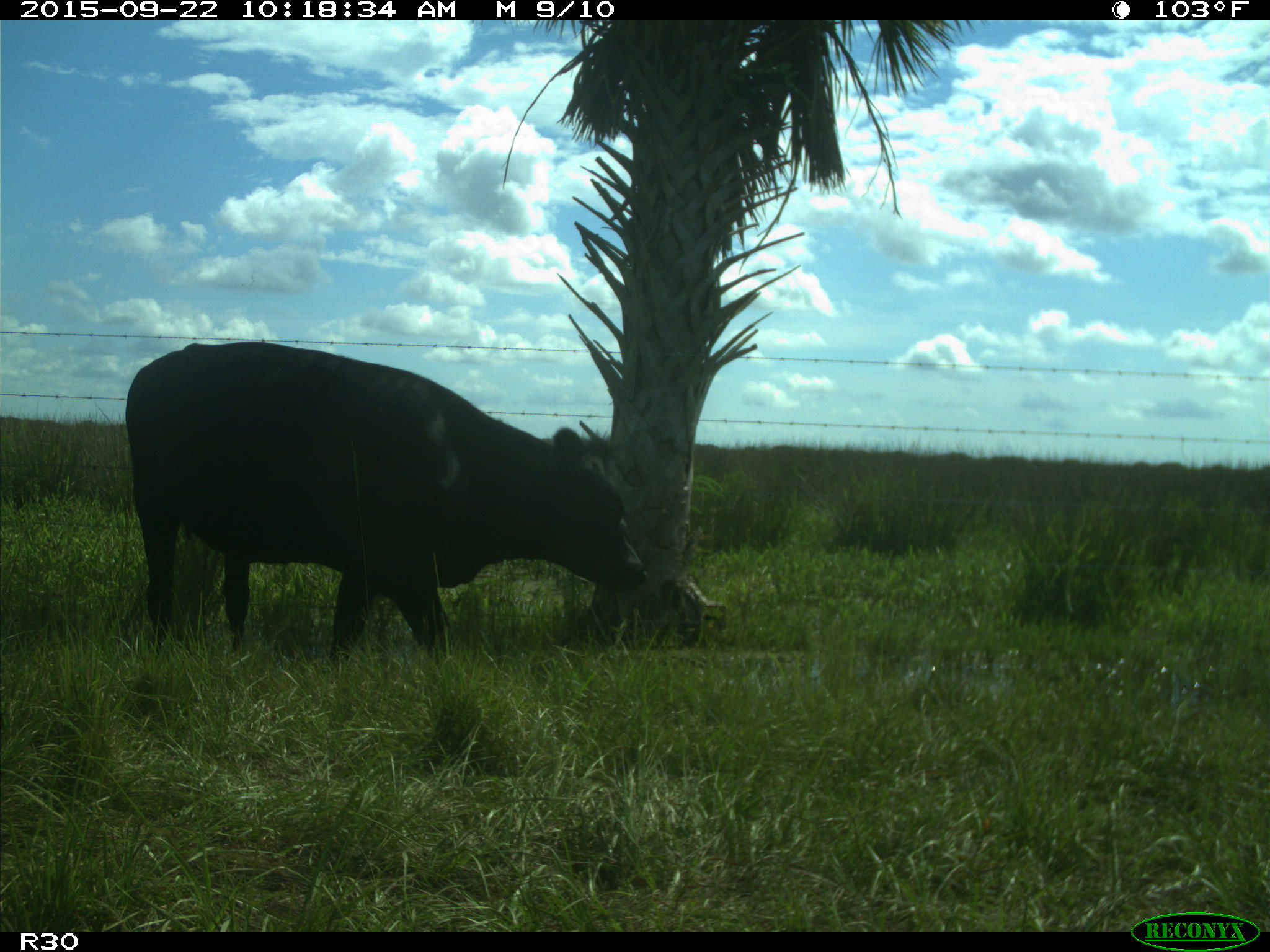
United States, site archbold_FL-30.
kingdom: Animalia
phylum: Chordata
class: Mammalia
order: Artiodactyla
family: Bovidae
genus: Bos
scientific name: Bos taurus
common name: domestic cow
Bos taurus (domestic cow).